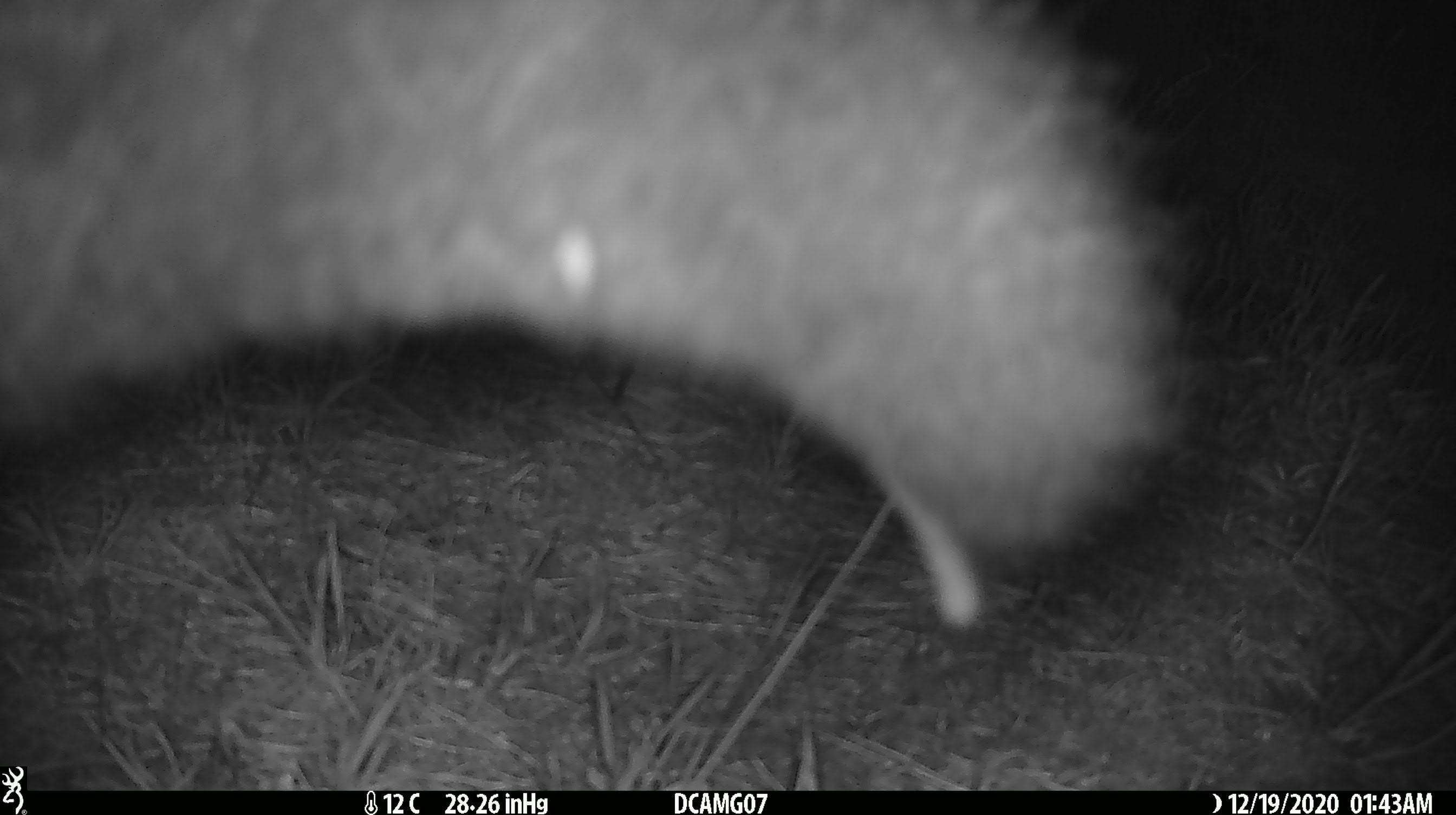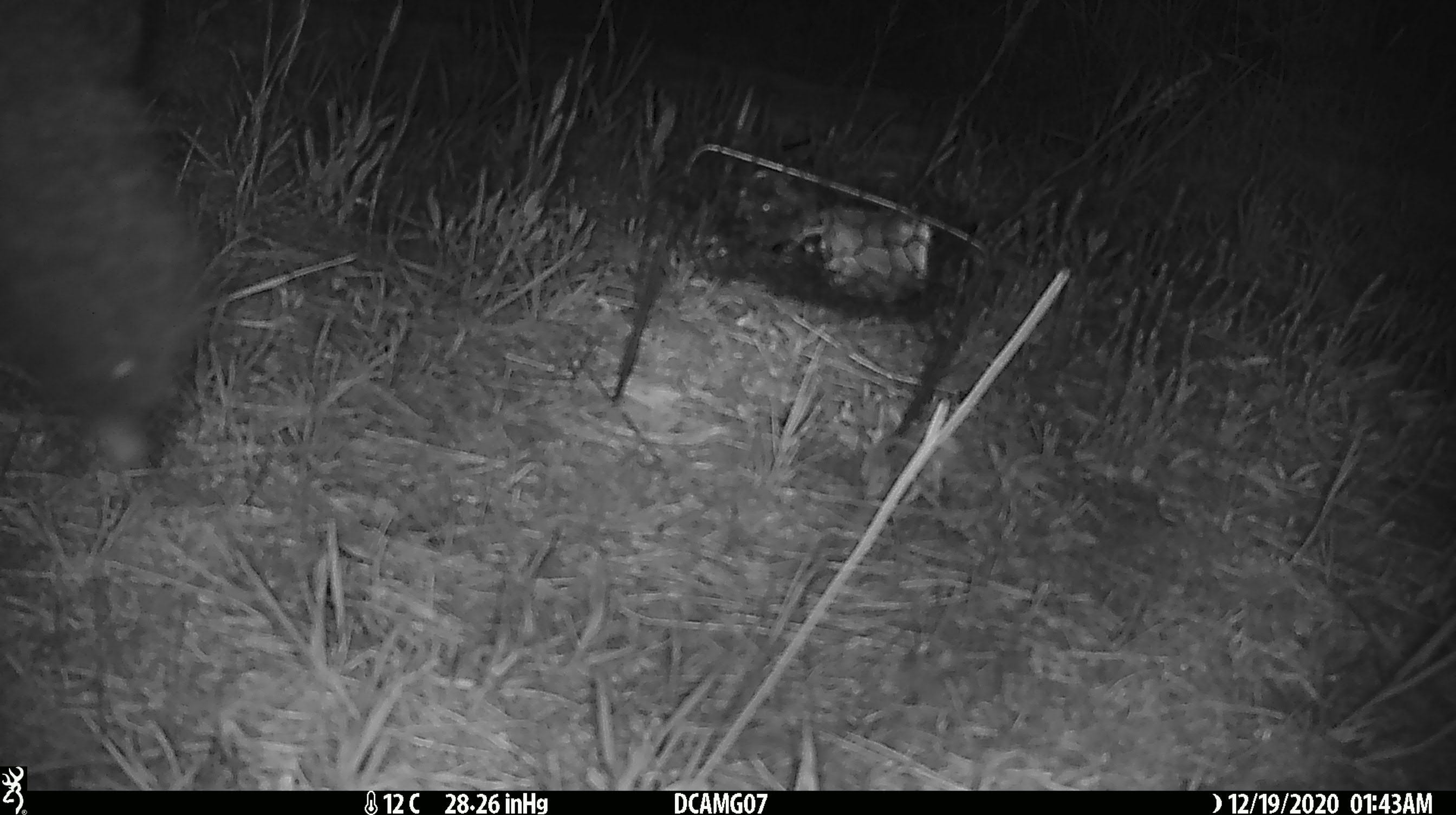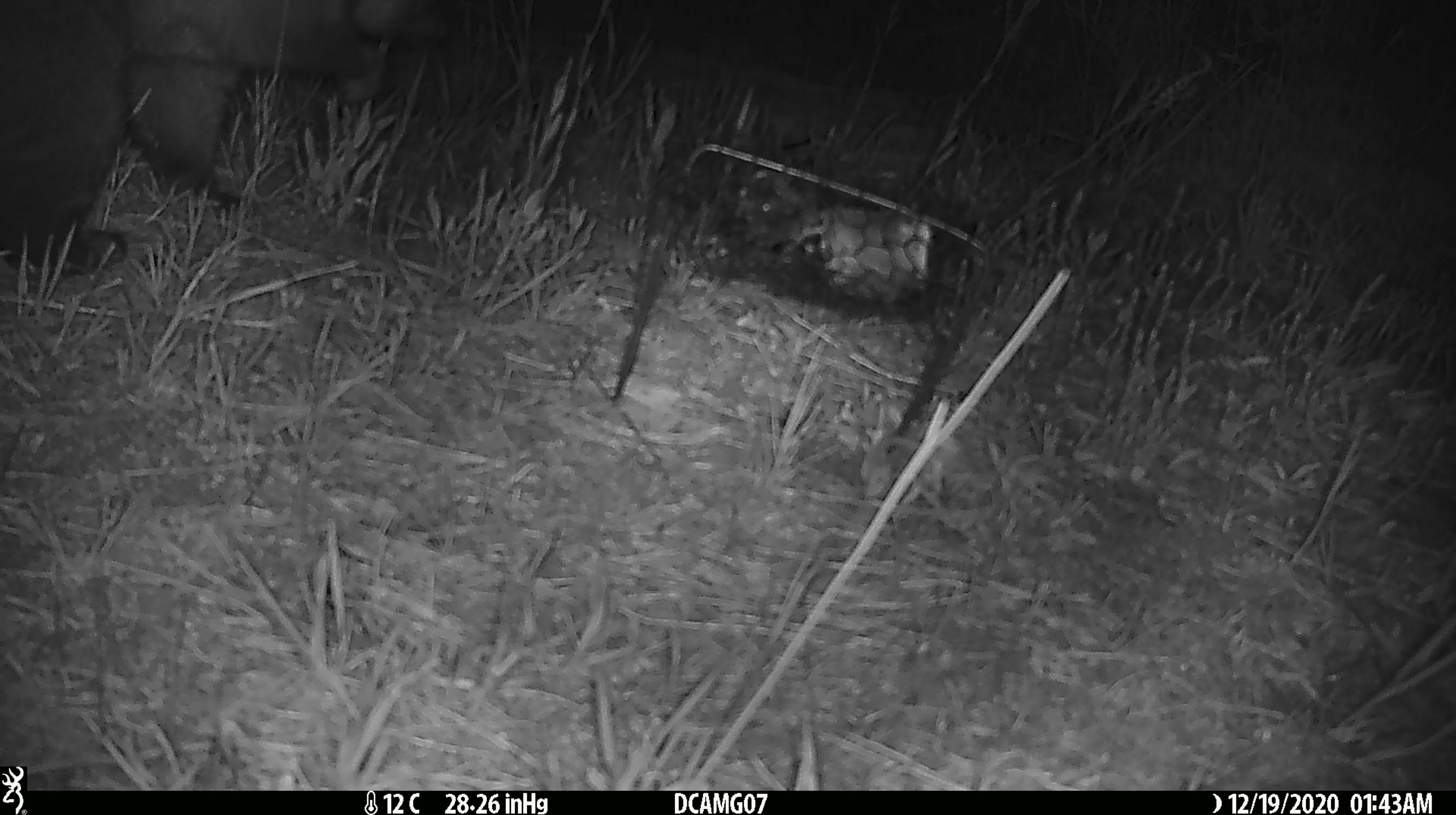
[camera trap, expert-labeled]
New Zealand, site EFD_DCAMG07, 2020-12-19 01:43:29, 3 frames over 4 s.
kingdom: Animalia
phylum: Chordata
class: Mammalia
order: Diprotodontia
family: Phalangeridae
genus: Trichosurus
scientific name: Trichosurus vulpecula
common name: common brushtail possum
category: possum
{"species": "possum (common brushtail possum) (Trichosurus vulpecula)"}